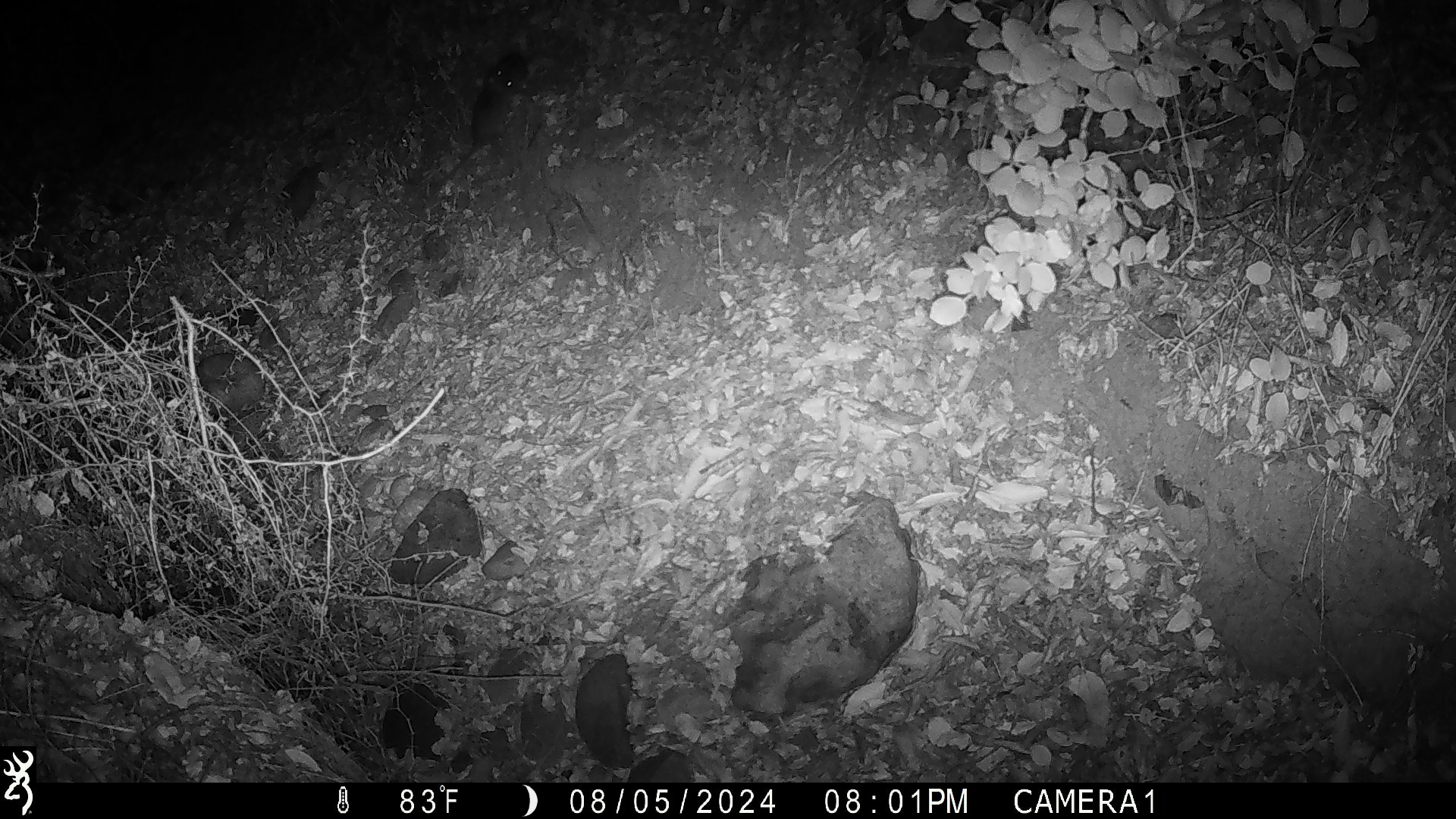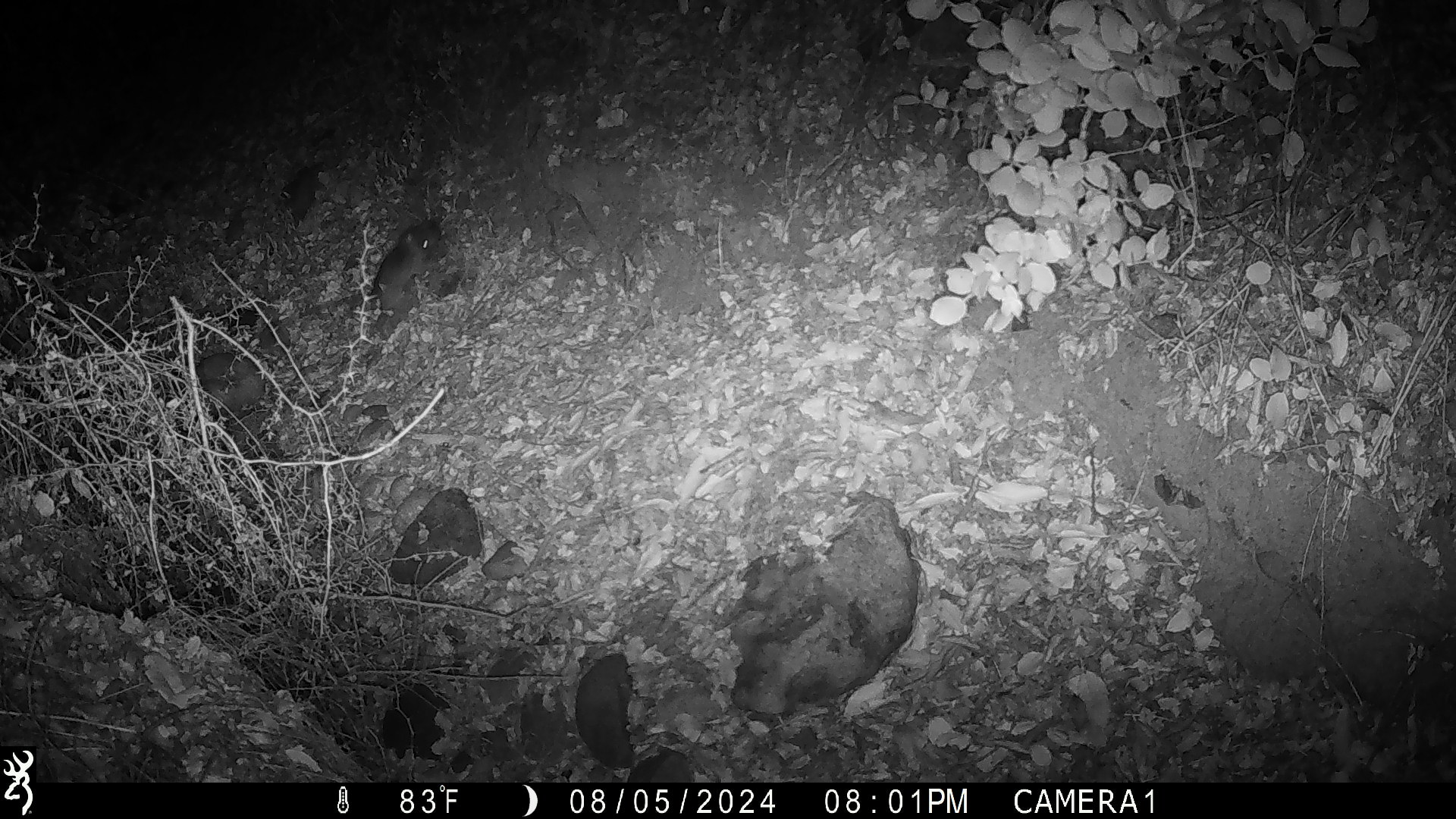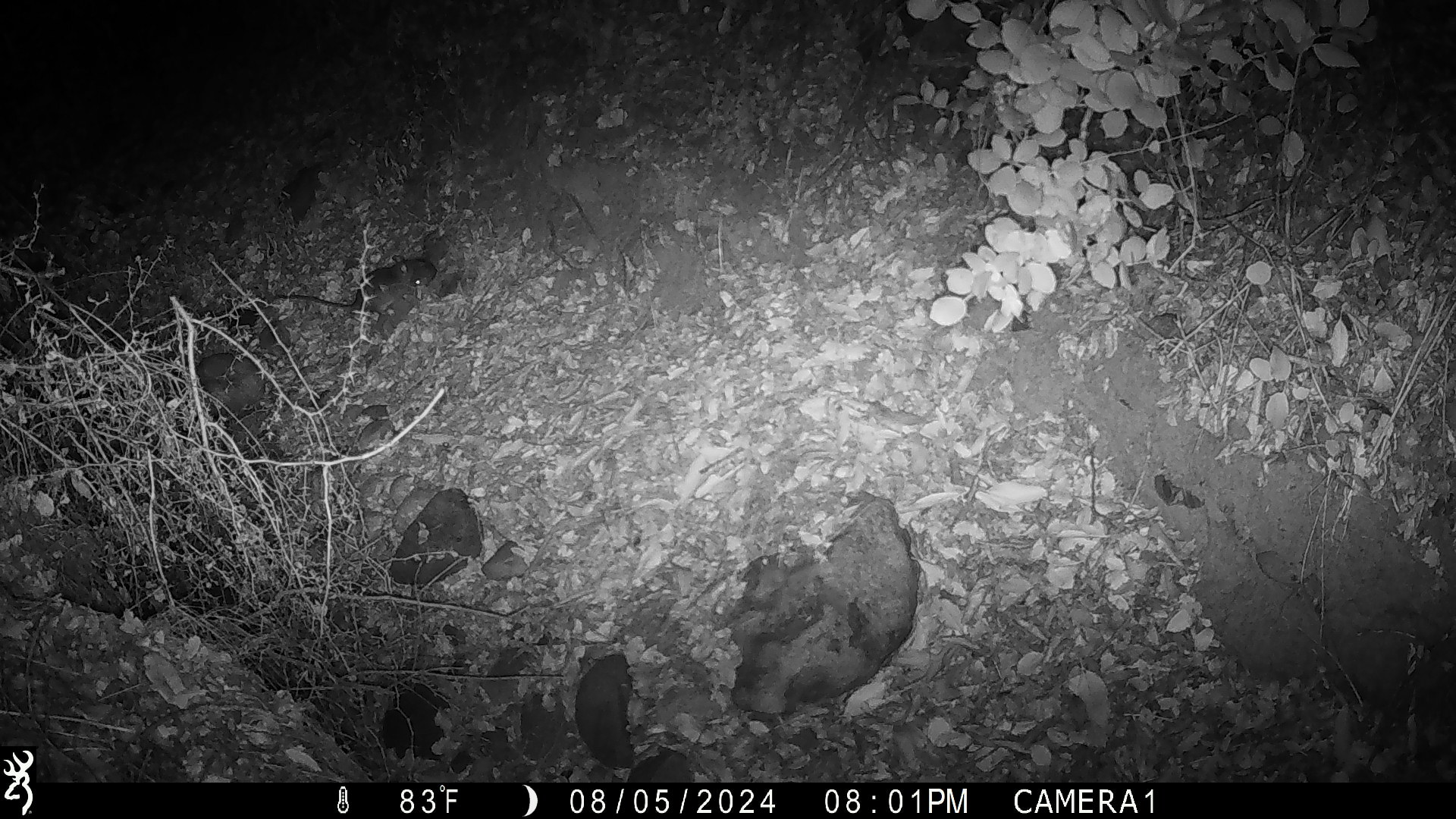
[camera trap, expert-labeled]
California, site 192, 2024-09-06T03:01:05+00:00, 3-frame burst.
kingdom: Animalia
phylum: Chordata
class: Mammalia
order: Rodentia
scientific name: Rodentia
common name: mouse or rat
Mouse or rat (Rodentia).